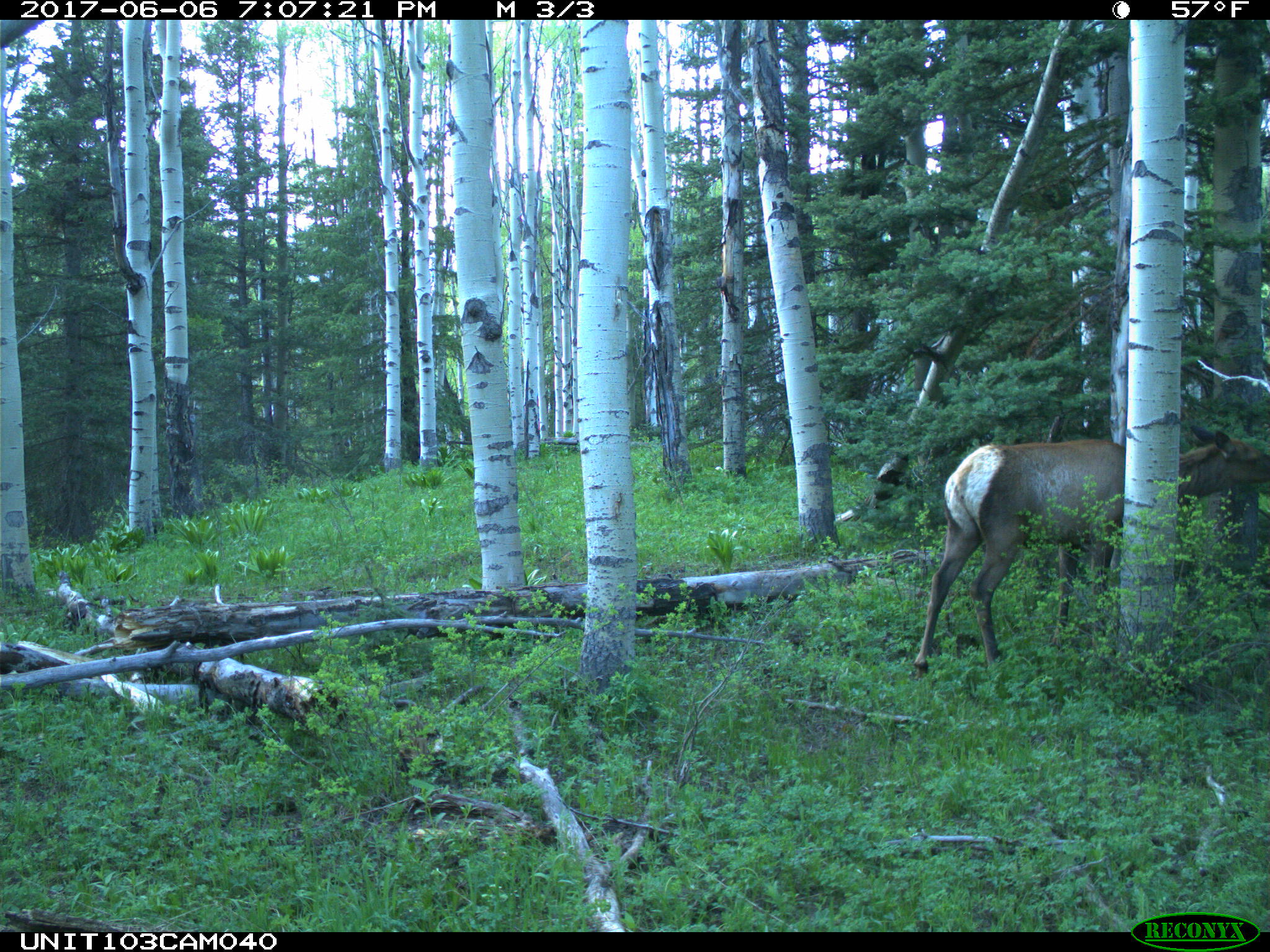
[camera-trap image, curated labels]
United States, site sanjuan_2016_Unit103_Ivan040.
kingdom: Animalia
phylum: Chordata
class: Mammalia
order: Artiodactyla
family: Cervidae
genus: Cervus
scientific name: Cervus elaphus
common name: red deer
Cervus elaphus (red deer).